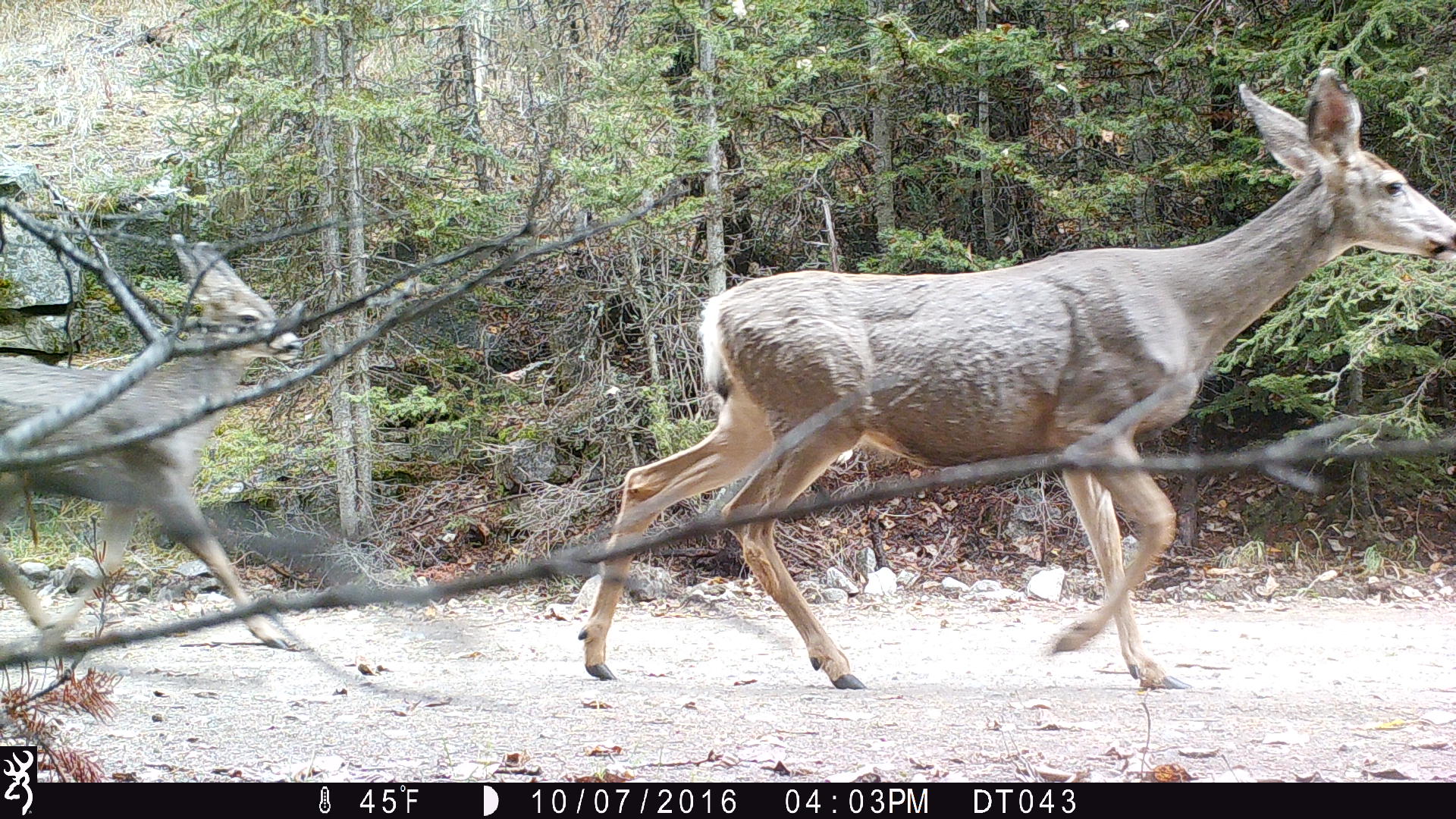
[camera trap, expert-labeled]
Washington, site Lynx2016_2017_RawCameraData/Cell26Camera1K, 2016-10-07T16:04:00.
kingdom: Animalia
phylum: Chordata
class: Mammalia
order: Artiodactyla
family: Cervidae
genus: Odocoileus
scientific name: Odocoileus hemionus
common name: mule deer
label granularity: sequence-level